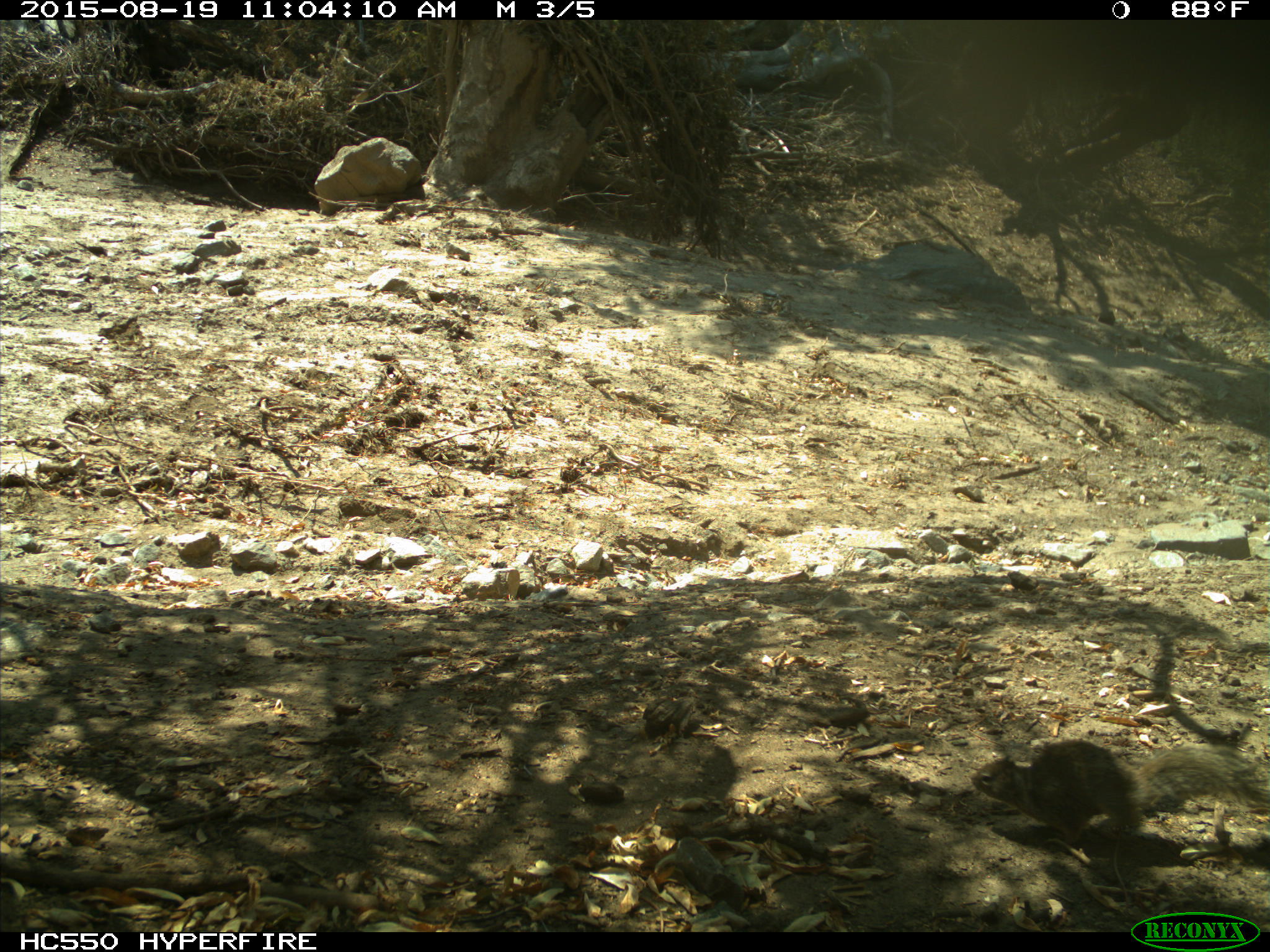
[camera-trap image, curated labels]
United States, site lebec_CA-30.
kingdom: Animalia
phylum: Chordata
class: Mammalia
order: Rodentia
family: Sciuridae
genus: Otospermophilus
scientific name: Otospermophilus beecheyi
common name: california ground squirrel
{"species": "Otospermophilus beecheyi (california ground squirrel)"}